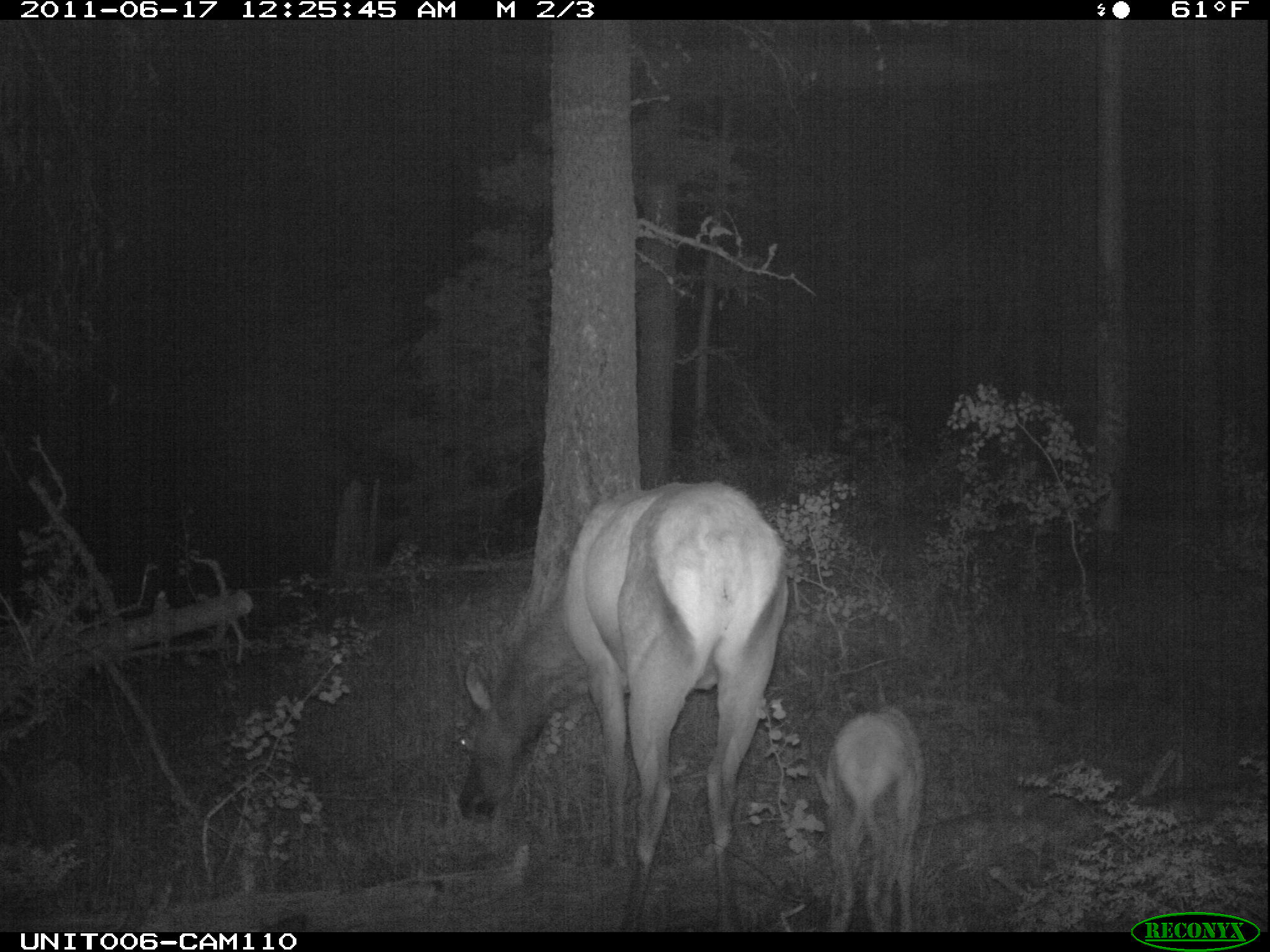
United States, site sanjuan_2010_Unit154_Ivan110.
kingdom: Animalia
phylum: Chordata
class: Mammalia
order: Artiodactyla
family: Cervidae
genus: Cervus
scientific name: Cervus elaphus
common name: red deer